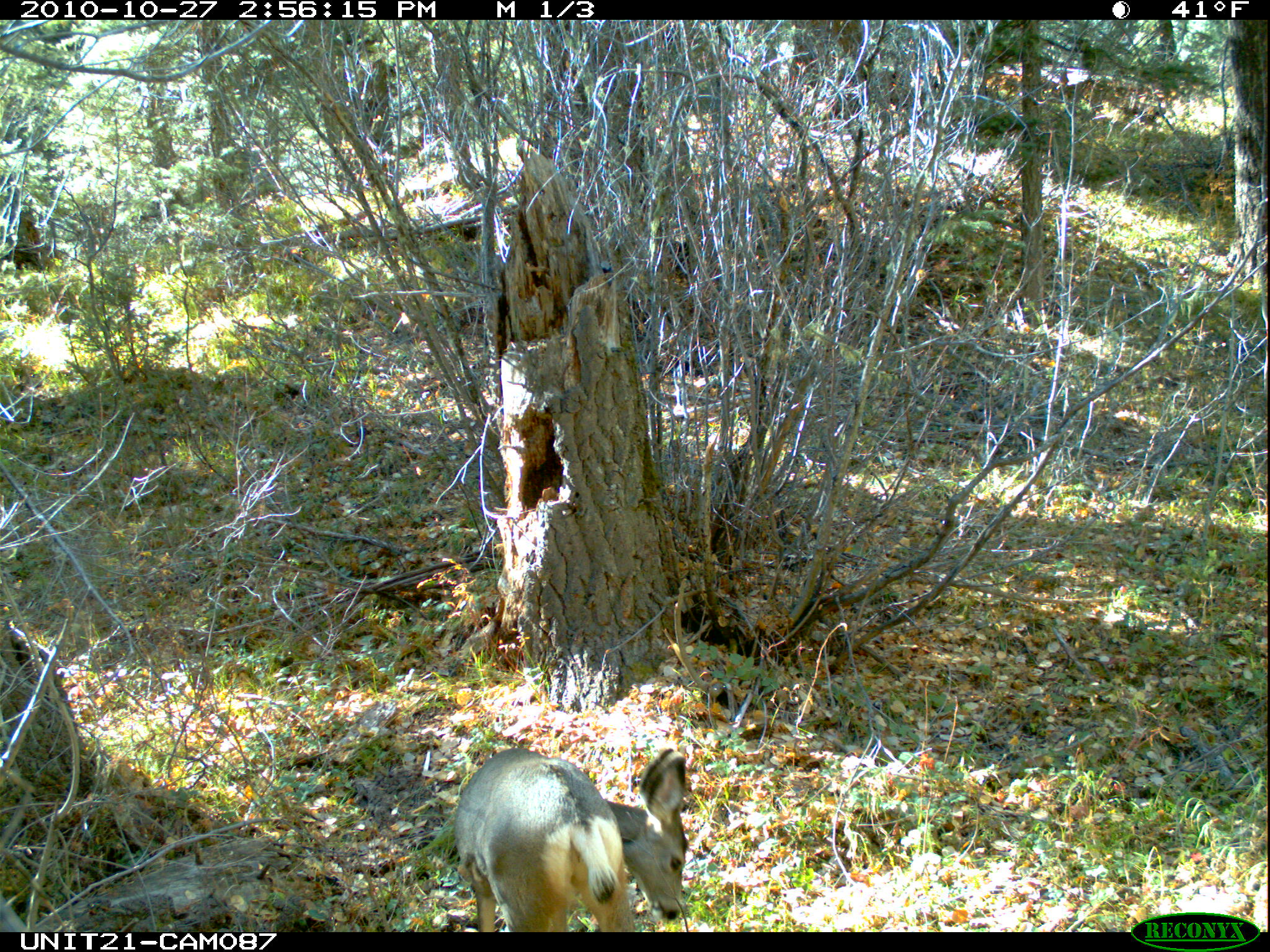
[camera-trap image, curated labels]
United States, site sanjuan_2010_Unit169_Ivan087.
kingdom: Animalia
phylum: Chordata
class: Mammalia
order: Artiodactyla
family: Cervidae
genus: Odocoileus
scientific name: Odocoileus hemionus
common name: mule deer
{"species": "Odocoileus hemionus (mule deer)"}